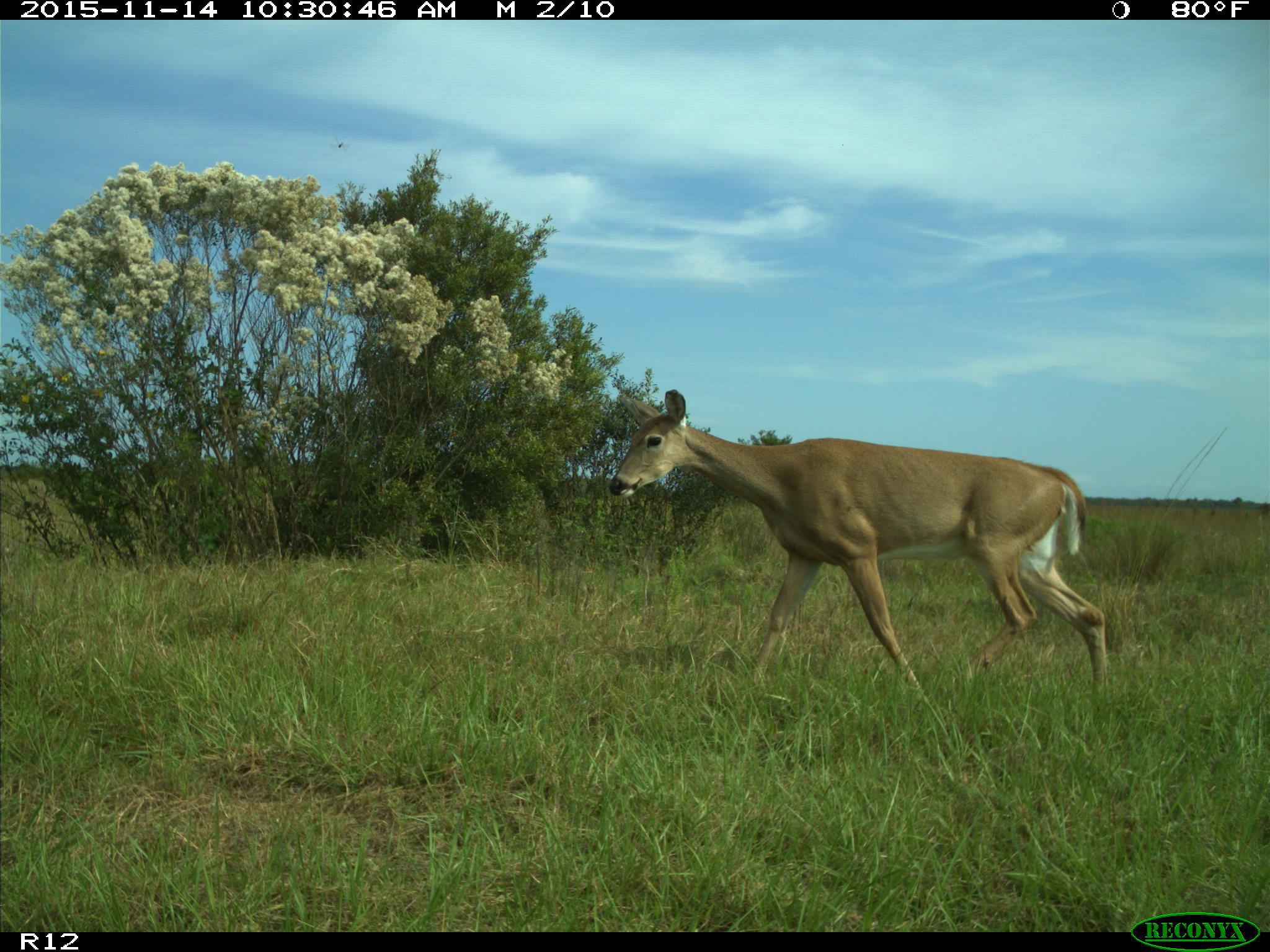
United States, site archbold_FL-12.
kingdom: Animalia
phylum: Chordata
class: Mammalia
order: Artiodactyla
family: Cervidae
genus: Odocoileus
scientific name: Odocoileus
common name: deer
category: unidentified deer